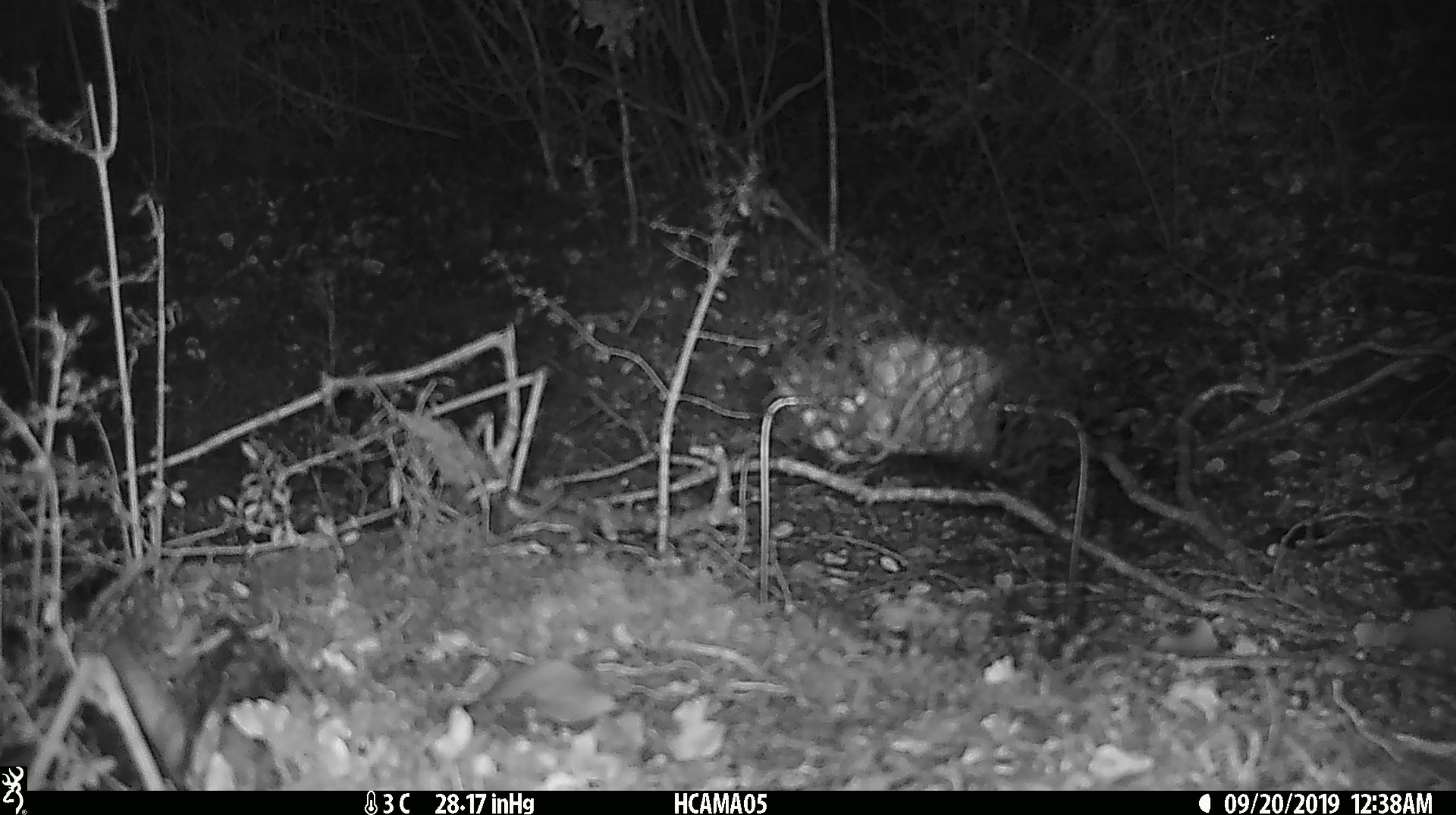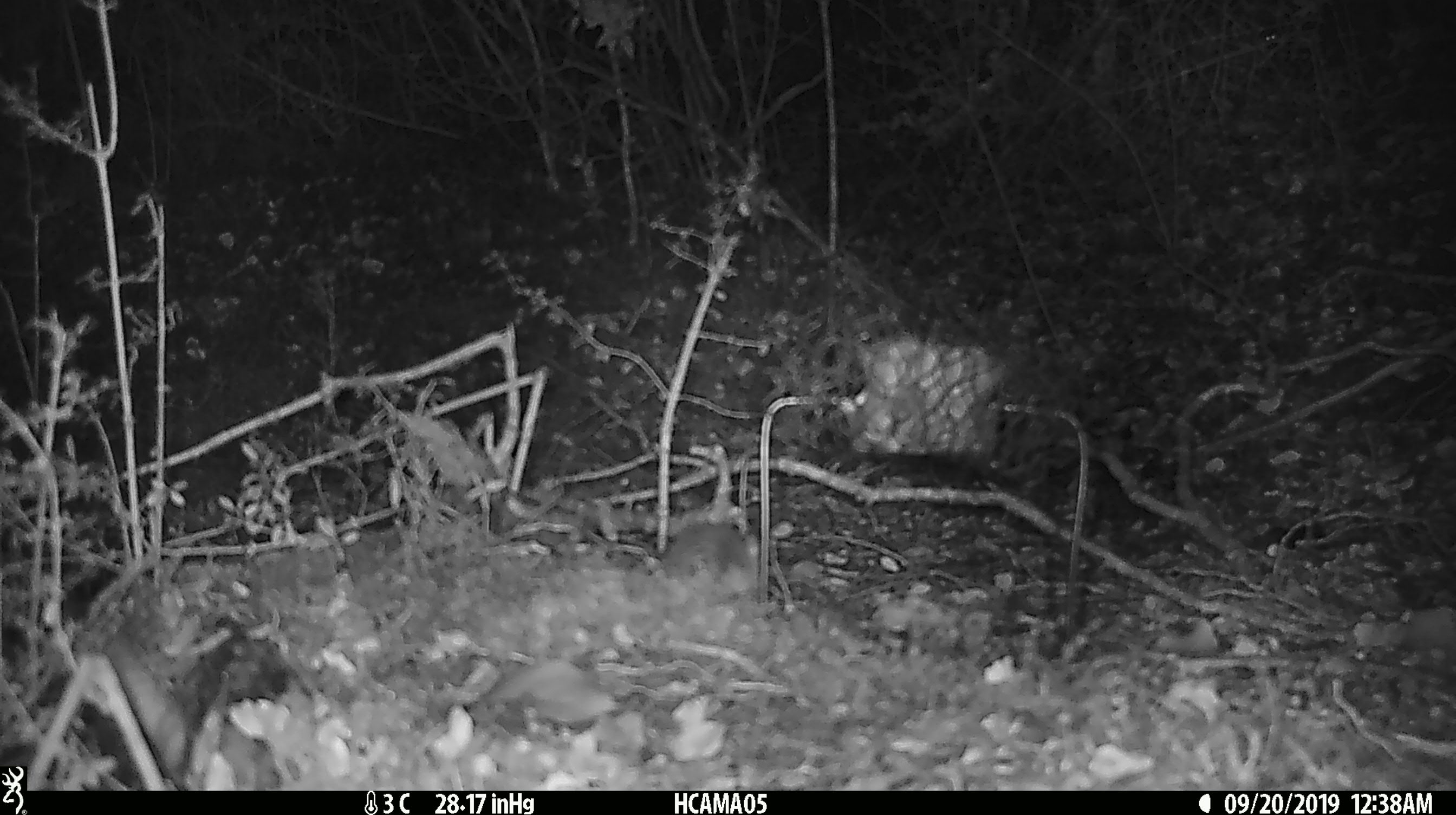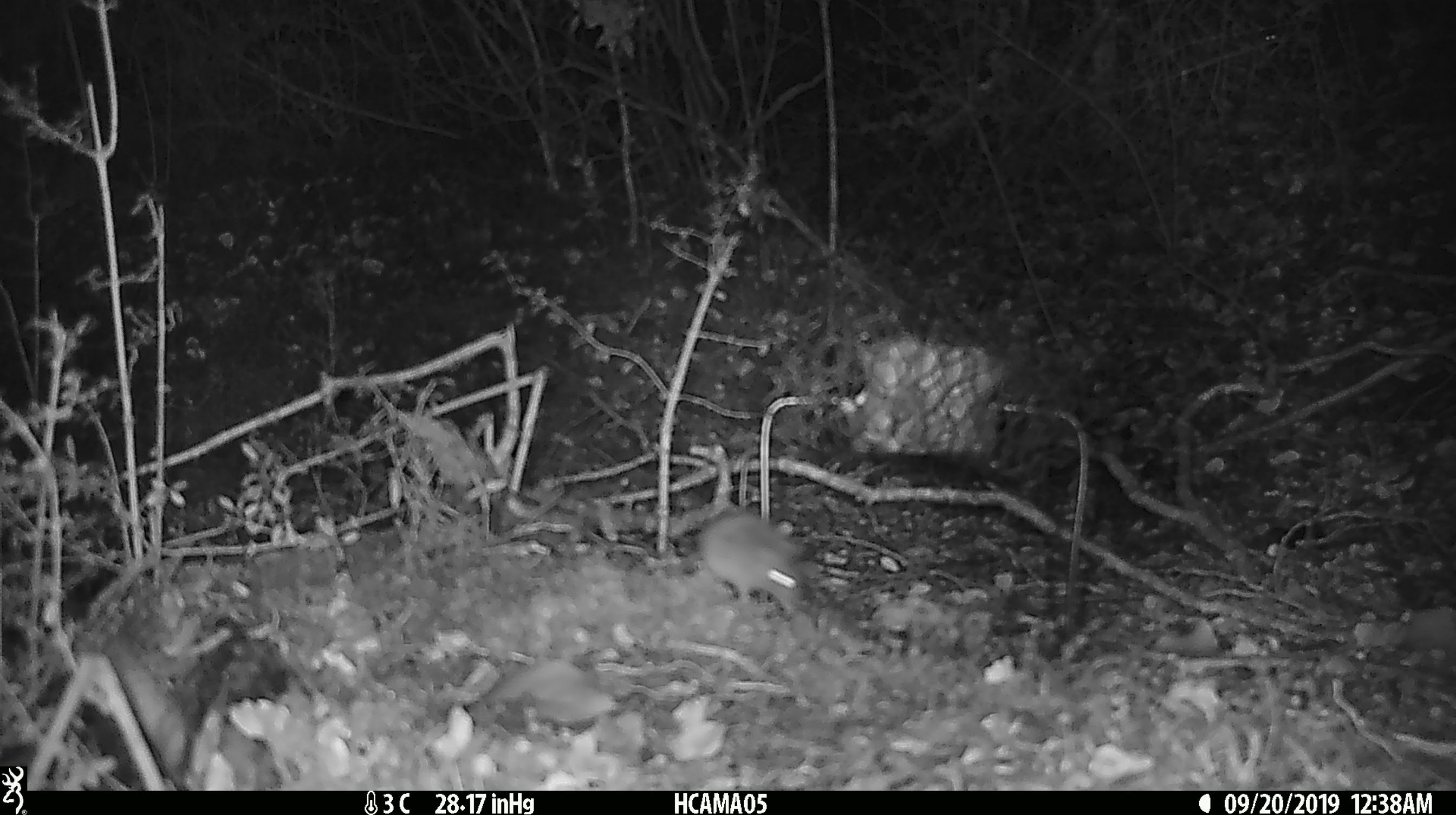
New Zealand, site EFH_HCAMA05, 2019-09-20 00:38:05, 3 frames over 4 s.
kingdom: Animalia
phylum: Chordata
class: Mammalia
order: Rodentia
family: Muridae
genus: Mus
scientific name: Mus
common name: mouse